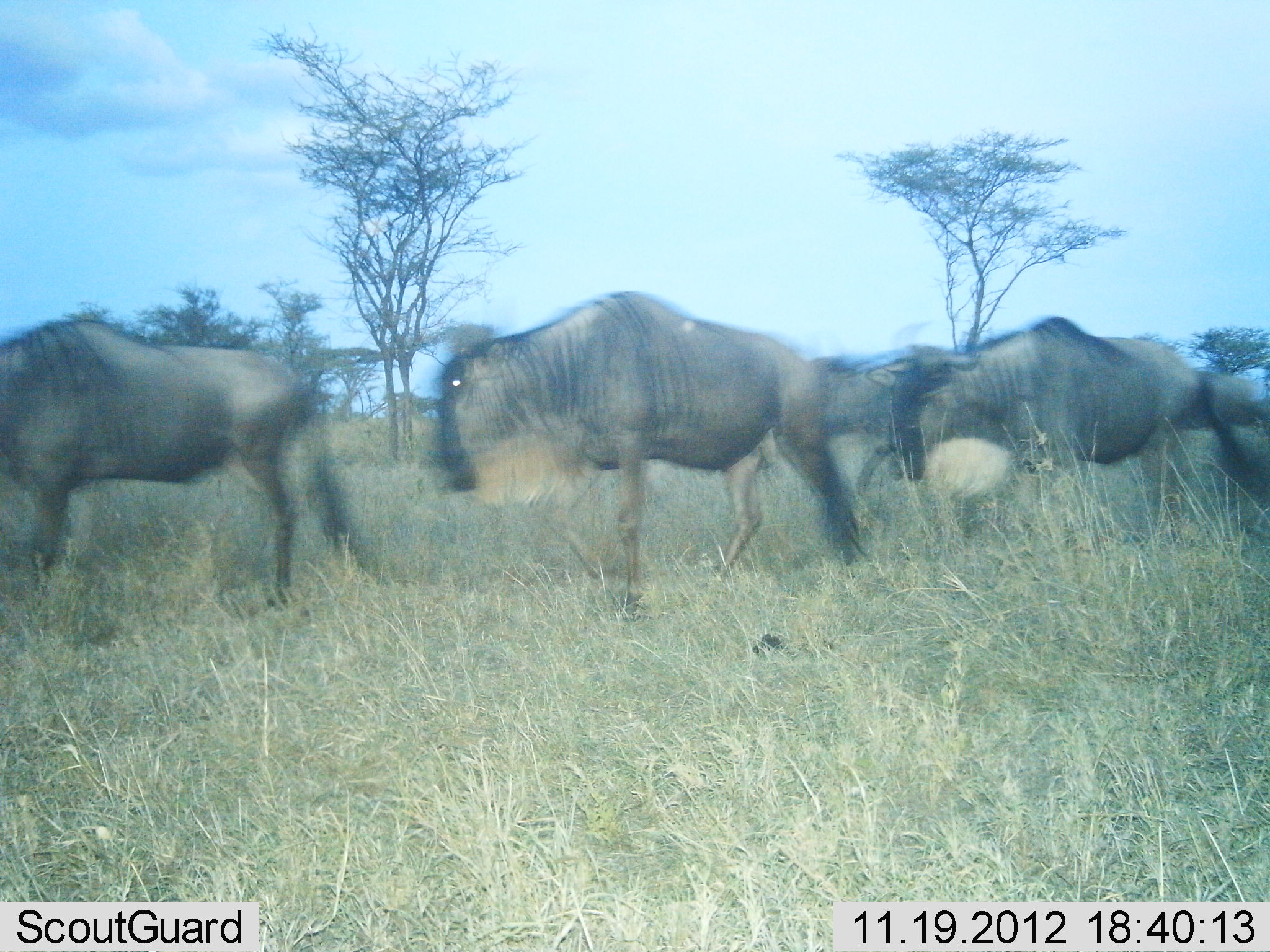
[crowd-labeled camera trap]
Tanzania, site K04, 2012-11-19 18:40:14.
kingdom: Animalia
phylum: Chordata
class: Mammalia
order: Artiodactyla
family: Bovidae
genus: Connochaetes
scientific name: Connochaetes taurinus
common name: blue wildebeest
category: wildebeest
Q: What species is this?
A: Wildebeest (blue wildebeest) (Connochaetes taurinus).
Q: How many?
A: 4.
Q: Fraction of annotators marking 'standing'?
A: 10%.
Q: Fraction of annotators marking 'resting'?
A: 0%.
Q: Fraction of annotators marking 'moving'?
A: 80%.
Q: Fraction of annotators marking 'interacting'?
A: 0%.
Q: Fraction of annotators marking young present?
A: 0%.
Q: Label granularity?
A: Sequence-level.